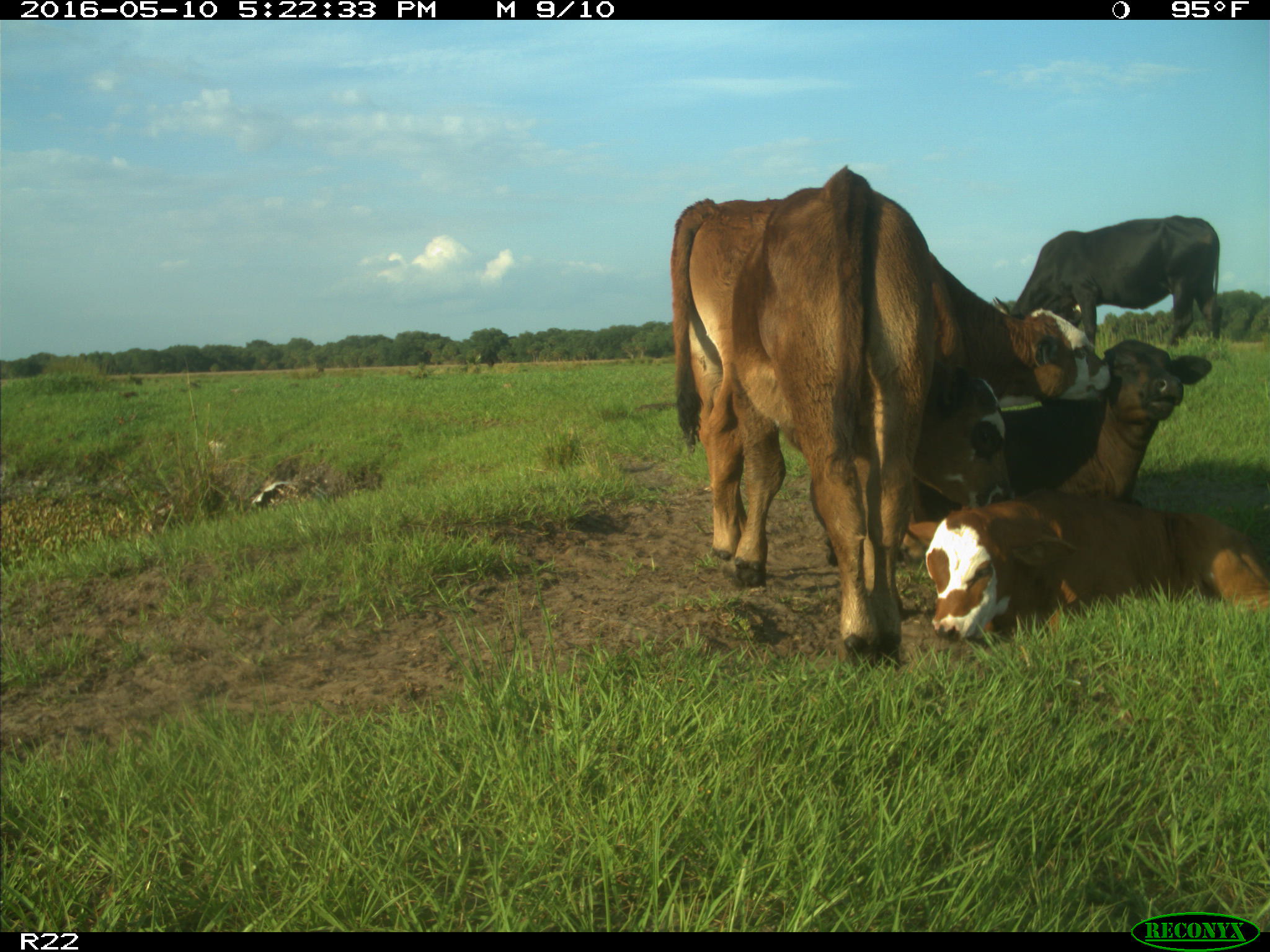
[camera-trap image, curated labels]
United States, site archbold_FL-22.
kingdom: Animalia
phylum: Chordata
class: Mammalia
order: Artiodactyla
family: Bovidae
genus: Bos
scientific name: Bos taurus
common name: domestic cow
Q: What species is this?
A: Bos taurus (domestic cow).